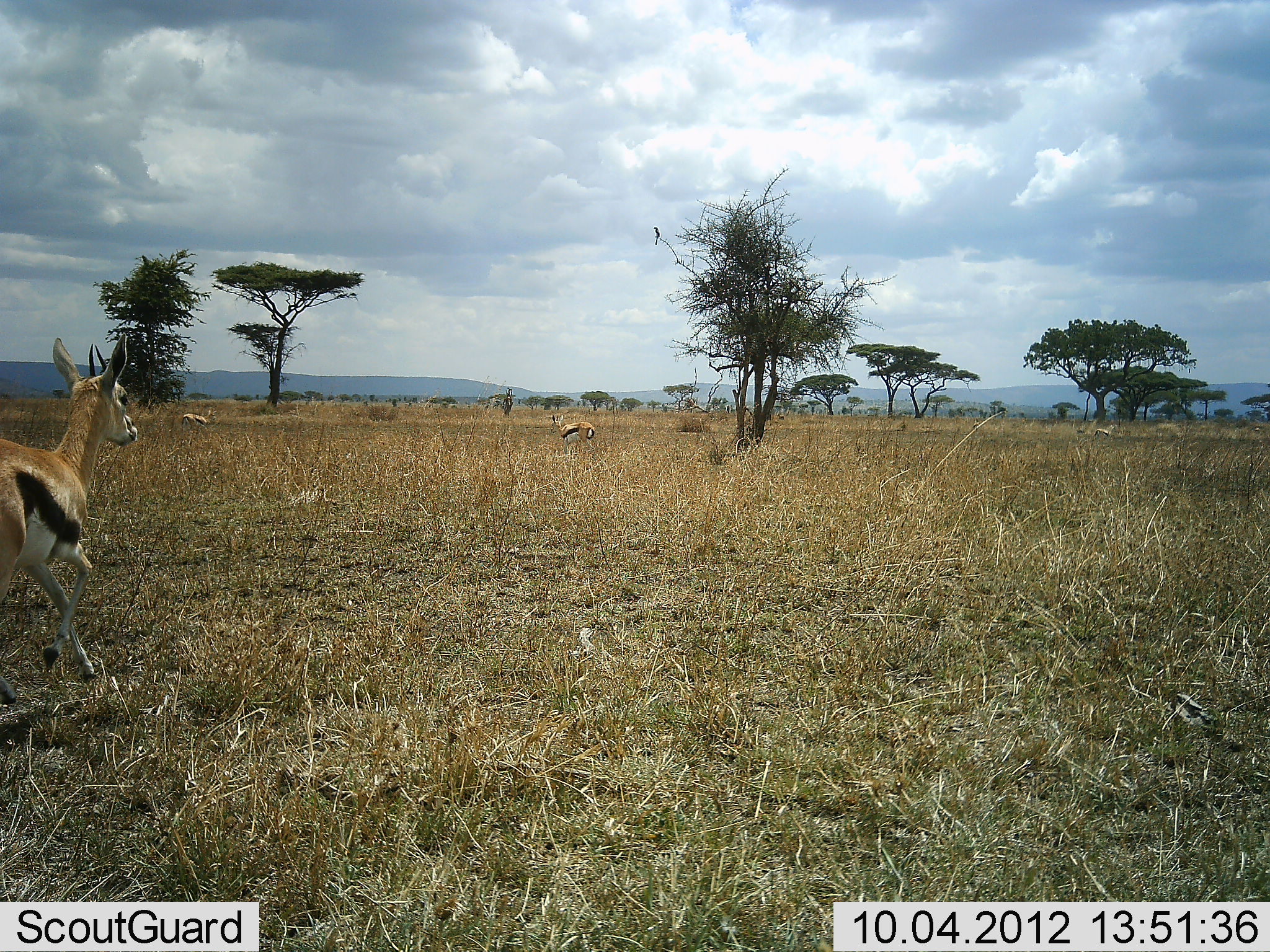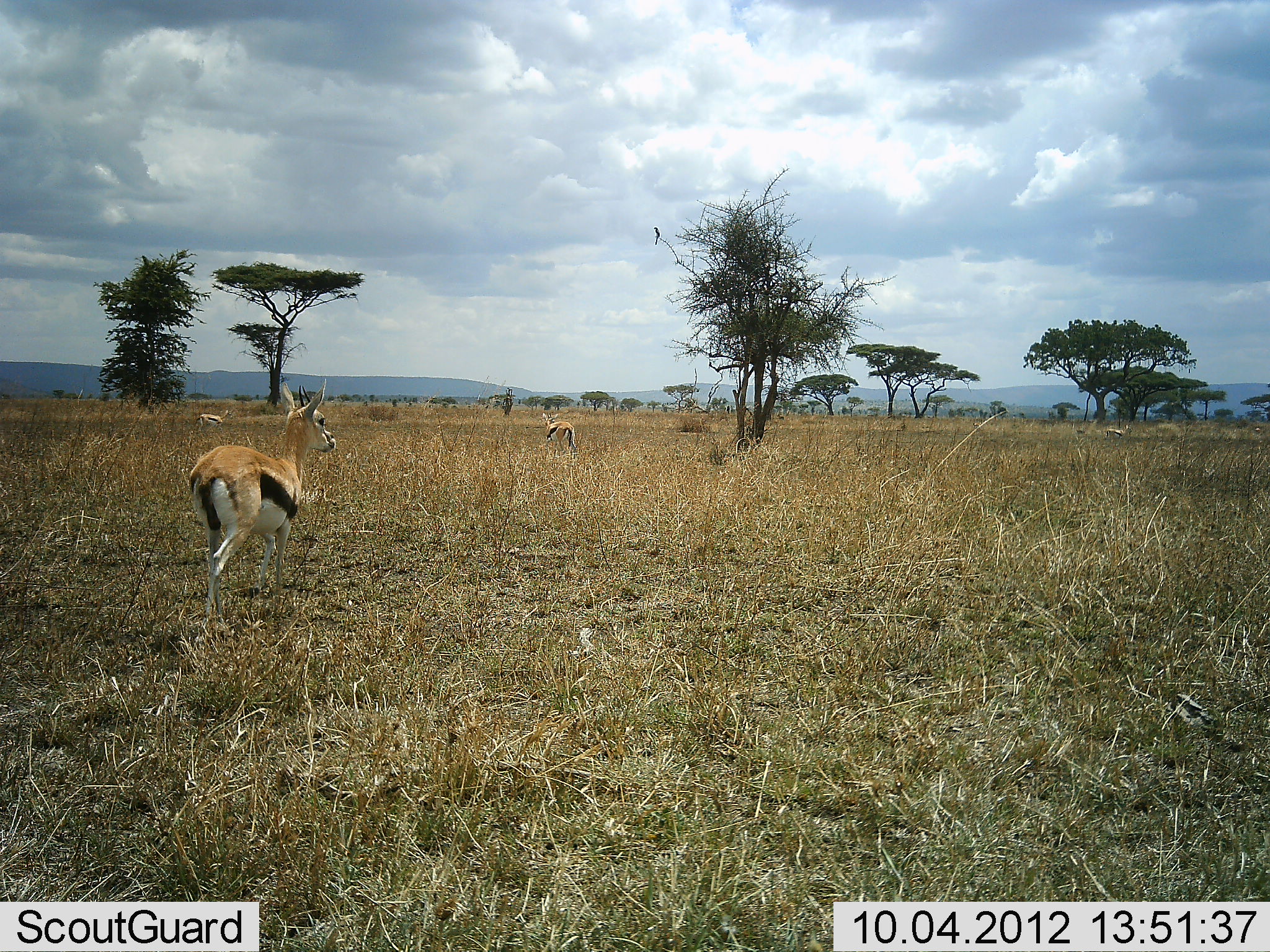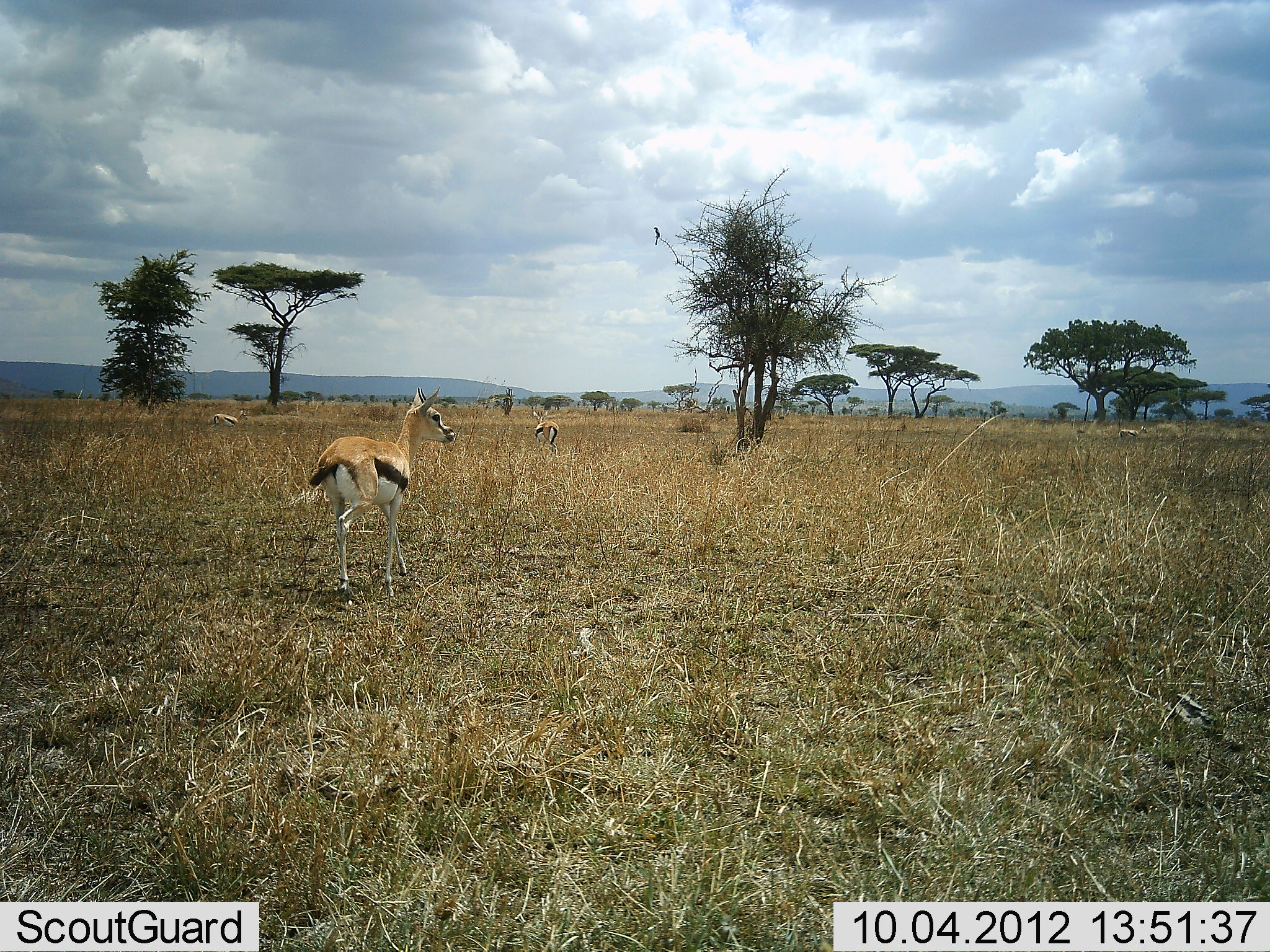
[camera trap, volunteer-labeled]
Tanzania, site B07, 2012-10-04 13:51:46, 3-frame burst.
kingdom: Animalia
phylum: Chordata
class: Mammalia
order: Artiodactyla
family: Bovidae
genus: Eudorcas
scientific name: Eudorcas thomsonii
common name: thomson's gazelle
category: gazellethomsons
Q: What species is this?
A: Gazellethomsons (thomson's gazelle) (Eudorcas thomsonii).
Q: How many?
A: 3.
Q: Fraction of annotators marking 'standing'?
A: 20%.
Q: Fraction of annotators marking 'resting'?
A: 0%.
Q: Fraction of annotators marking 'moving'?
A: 100%.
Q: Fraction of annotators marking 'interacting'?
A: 0%.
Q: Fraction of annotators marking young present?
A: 0%.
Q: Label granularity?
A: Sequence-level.